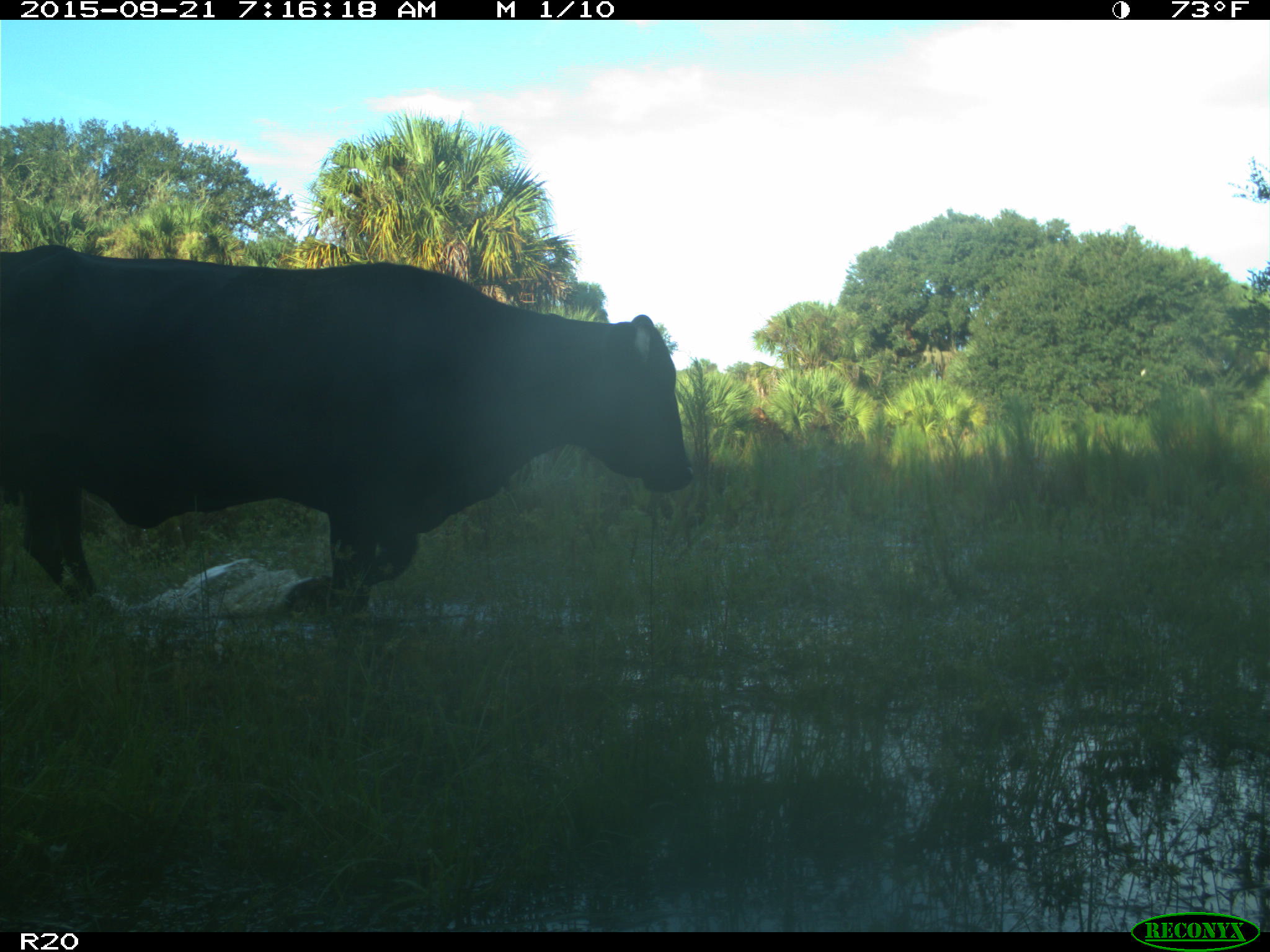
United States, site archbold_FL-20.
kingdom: Animalia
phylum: Chordata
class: Mammalia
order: Artiodactyla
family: Bovidae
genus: Bos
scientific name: Bos taurus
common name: domestic cow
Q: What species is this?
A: Bos taurus (domestic cow).